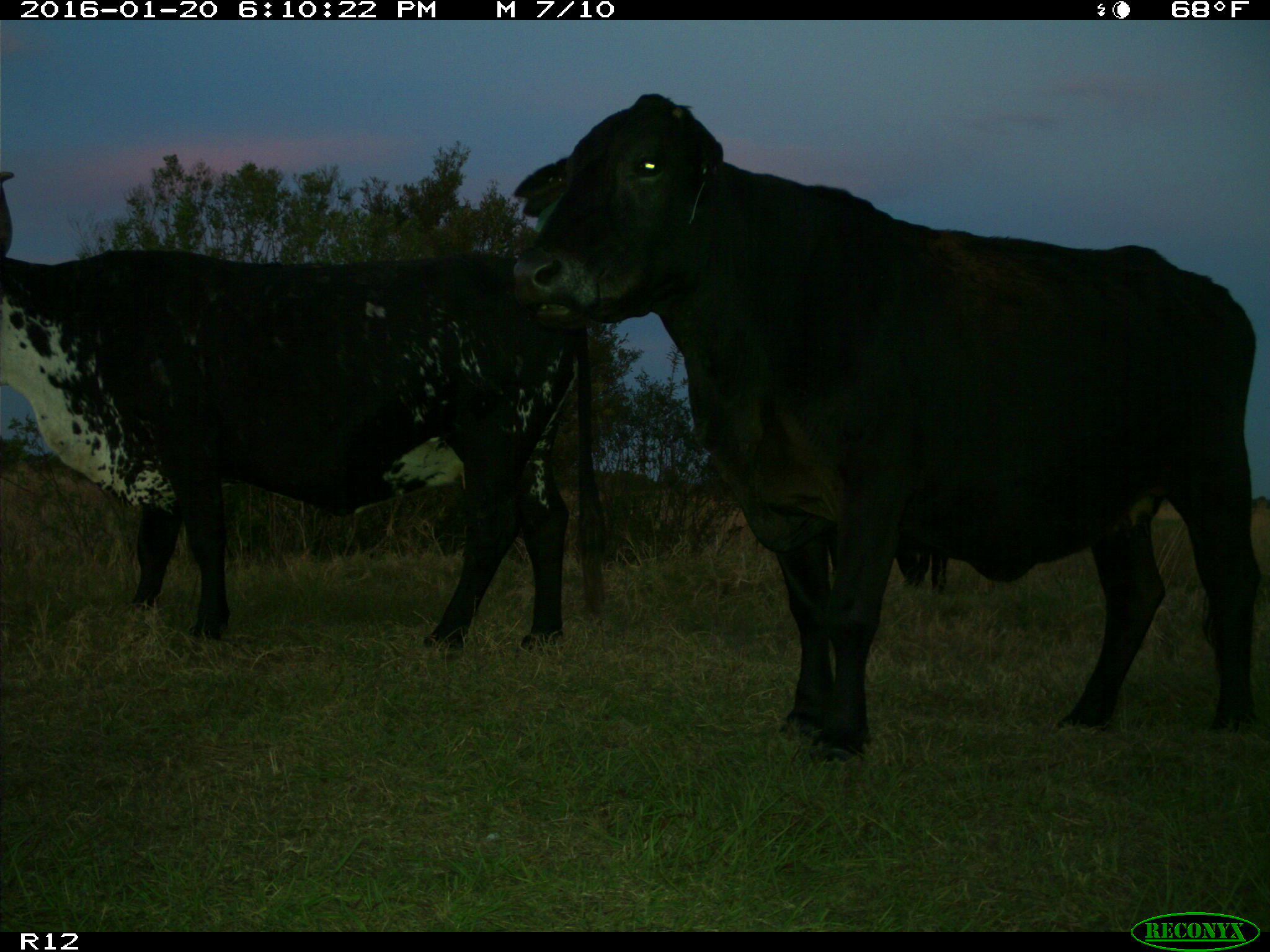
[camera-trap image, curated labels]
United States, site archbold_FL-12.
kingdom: Animalia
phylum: Chordata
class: Mammalia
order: Artiodactyla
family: Bovidae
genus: Bos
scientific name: Bos taurus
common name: domestic cow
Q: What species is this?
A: Bos taurus (domestic cow).